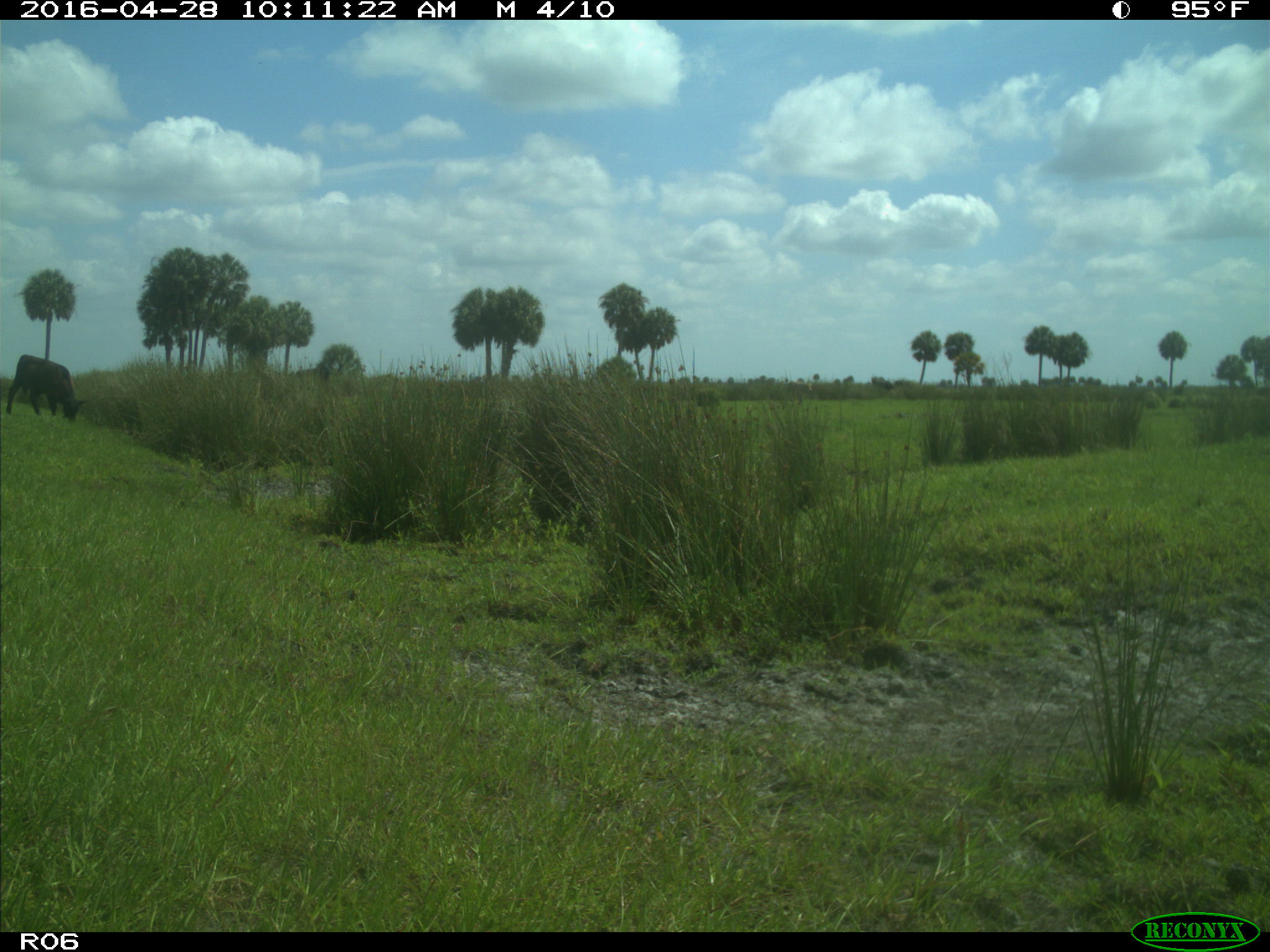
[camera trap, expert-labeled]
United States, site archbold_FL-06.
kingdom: Animalia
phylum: Chordata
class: Mammalia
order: Artiodactyla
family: Bovidae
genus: Bos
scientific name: Bos taurus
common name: domestic cow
Bos taurus (domestic cow).